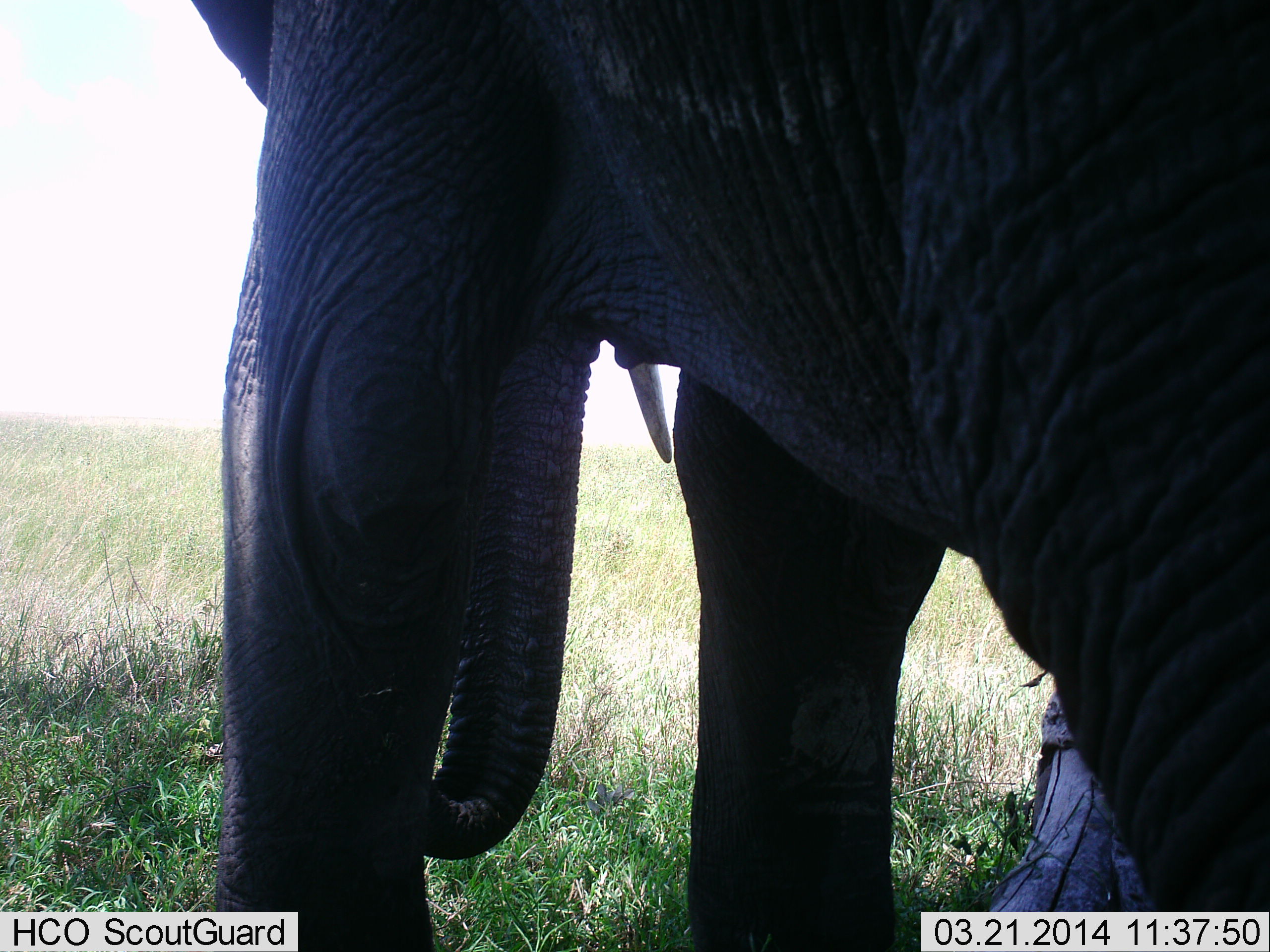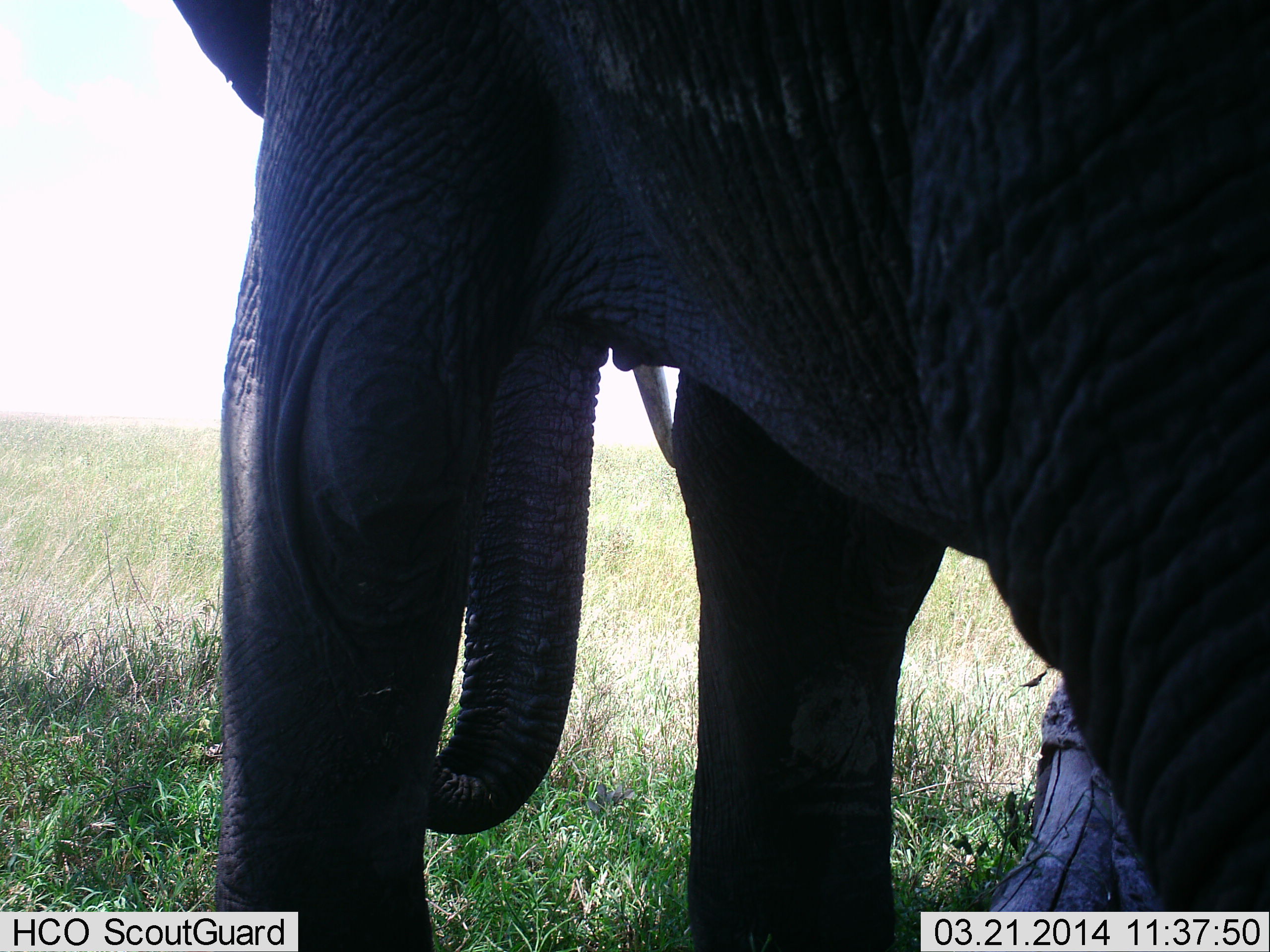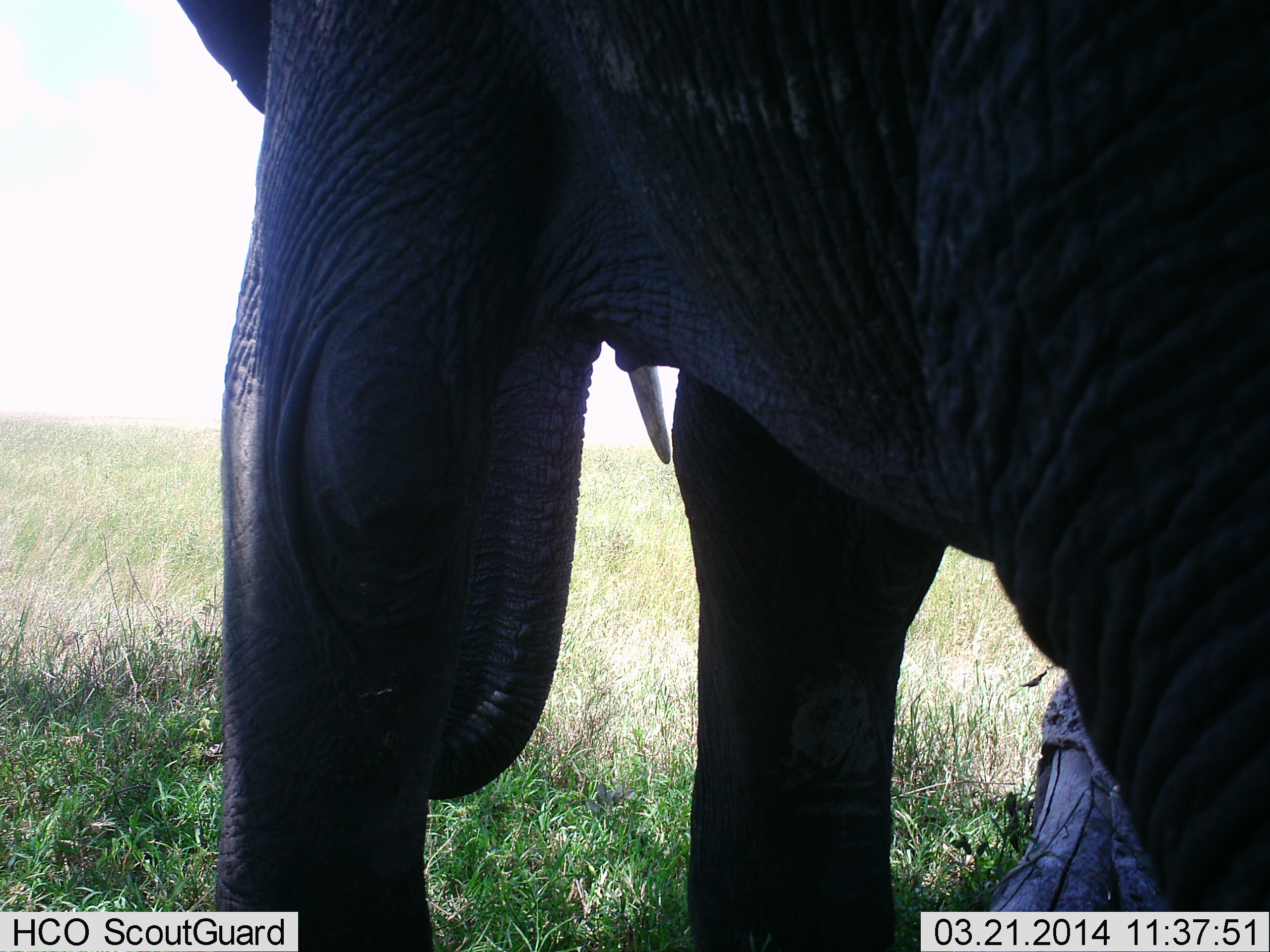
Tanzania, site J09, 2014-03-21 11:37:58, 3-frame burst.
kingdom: Animalia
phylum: Chordata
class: Mammalia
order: Proboscidea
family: Elephantidae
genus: Loxodonta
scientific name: Loxodonta africana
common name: african bush elephant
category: elephant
Elephant (african bush elephant) (Loxodonta africana), count 1. Behavior (volunteer vote fractions): standing 92%, resting 2%, moving 9%, interacting 2%. Young present (vote fraction): 0%. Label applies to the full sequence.